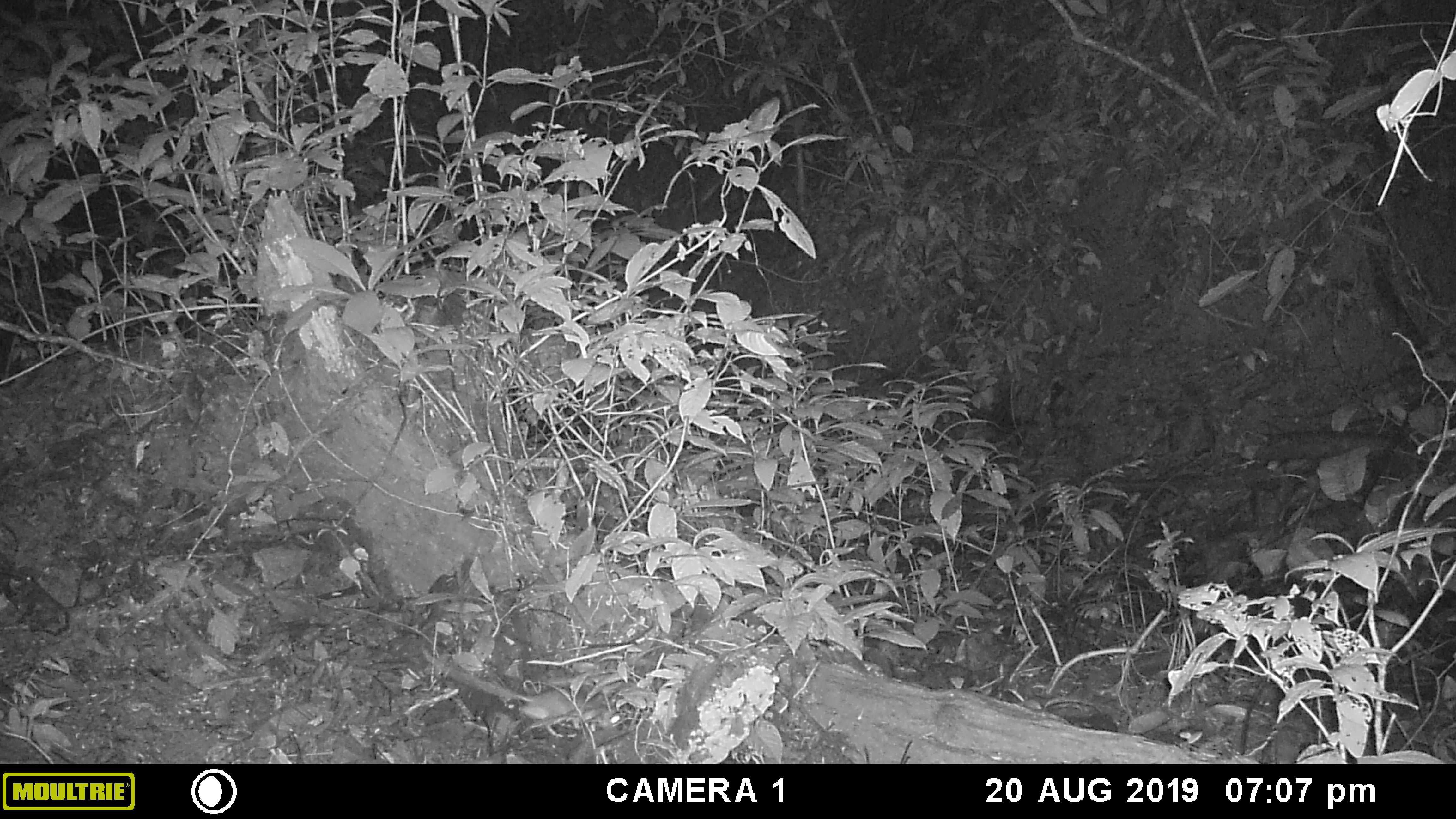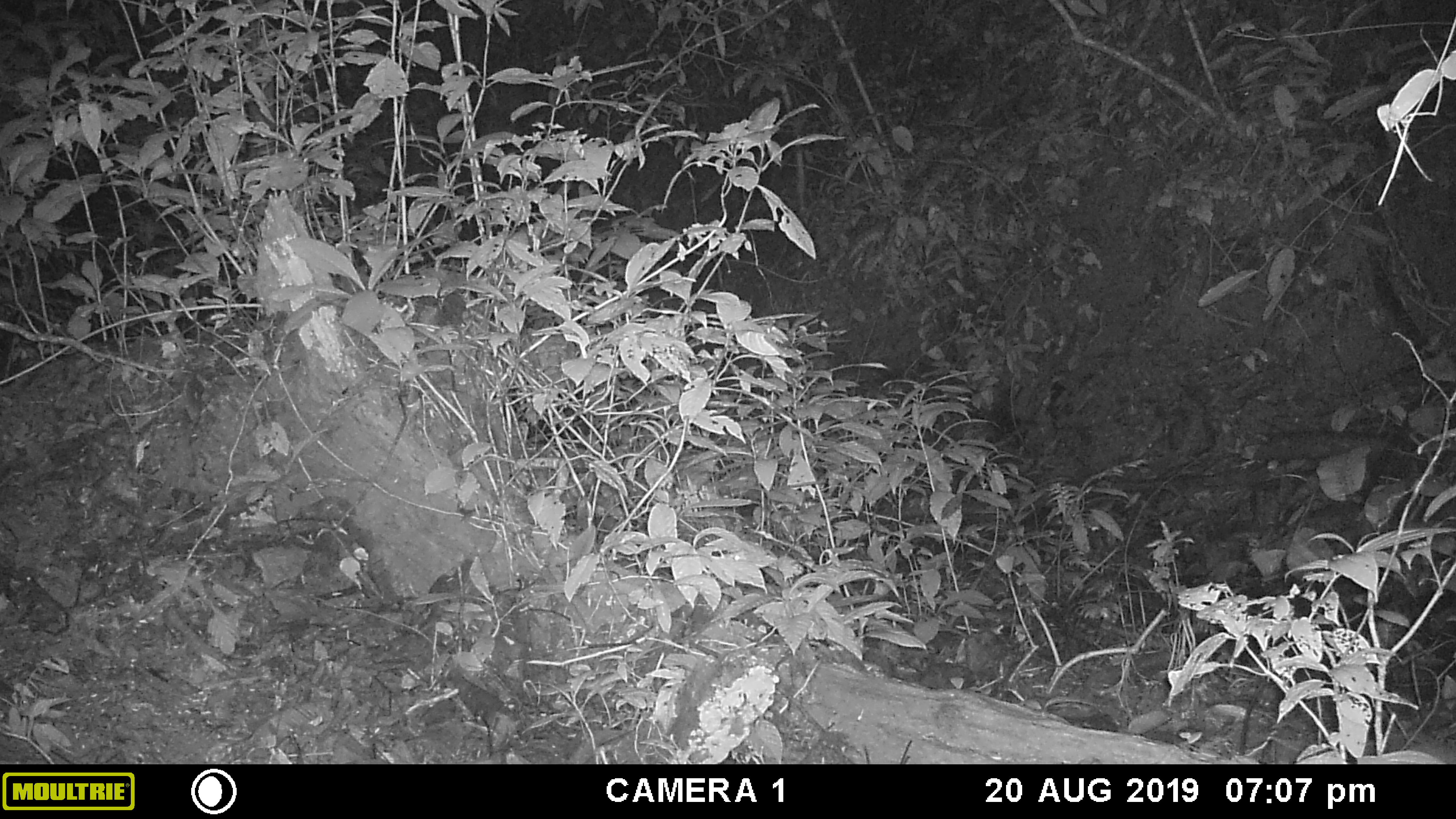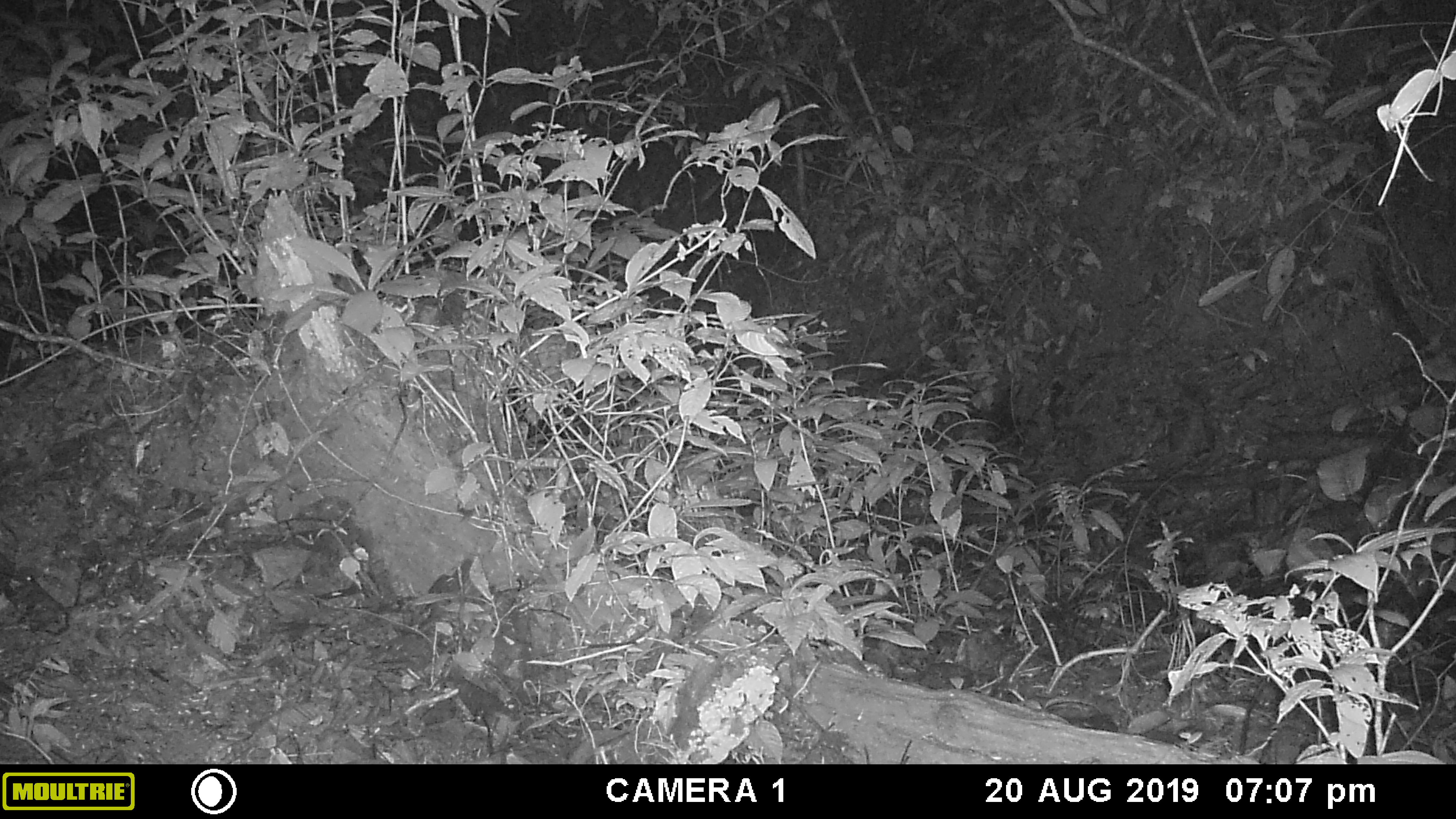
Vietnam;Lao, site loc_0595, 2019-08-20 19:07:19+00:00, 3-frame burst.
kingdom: Animalia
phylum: Chordata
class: Mammalia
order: Rodentia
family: Muridae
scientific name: Muridae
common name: old-world mice and rats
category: unidentified murid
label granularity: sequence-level